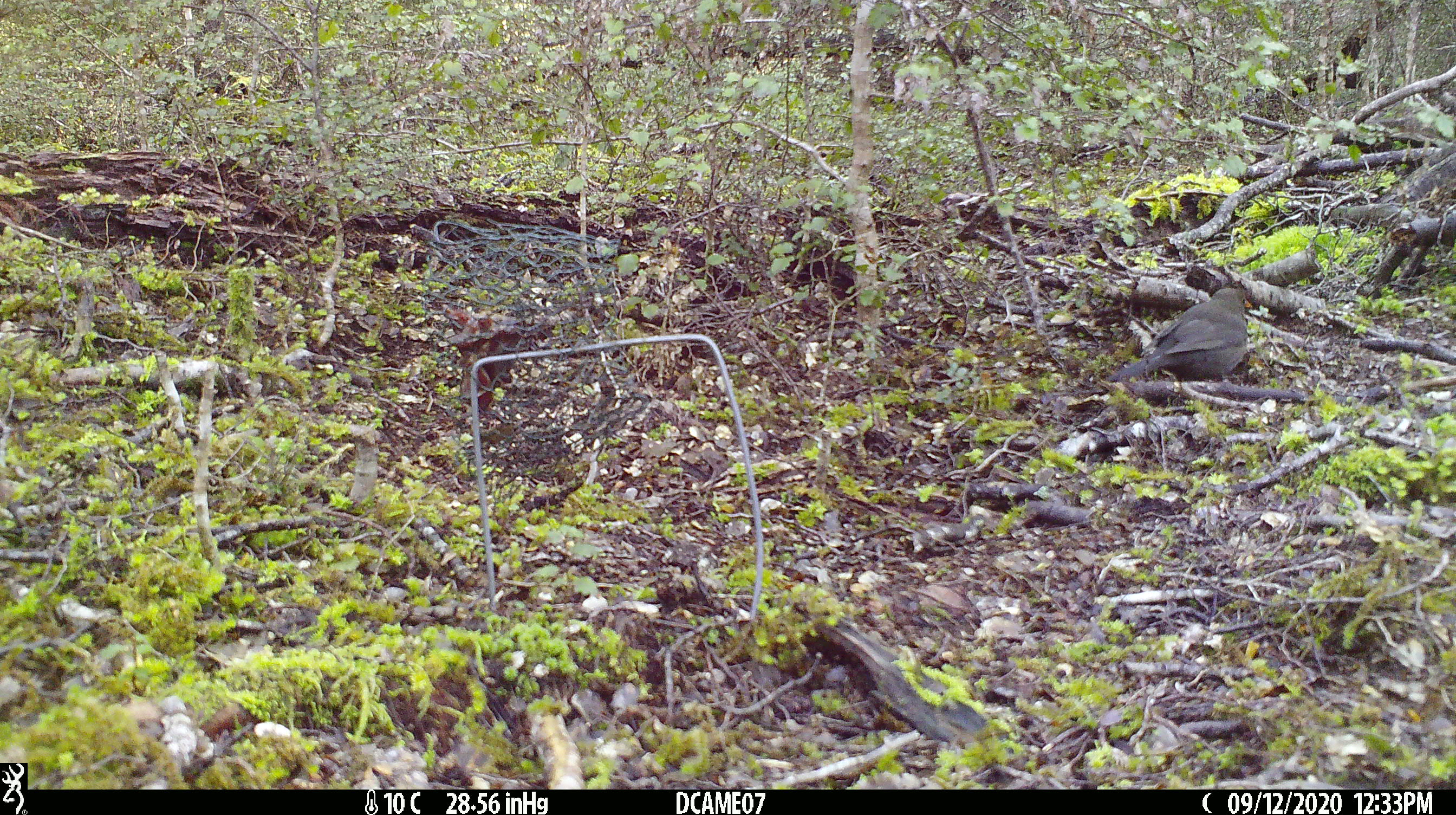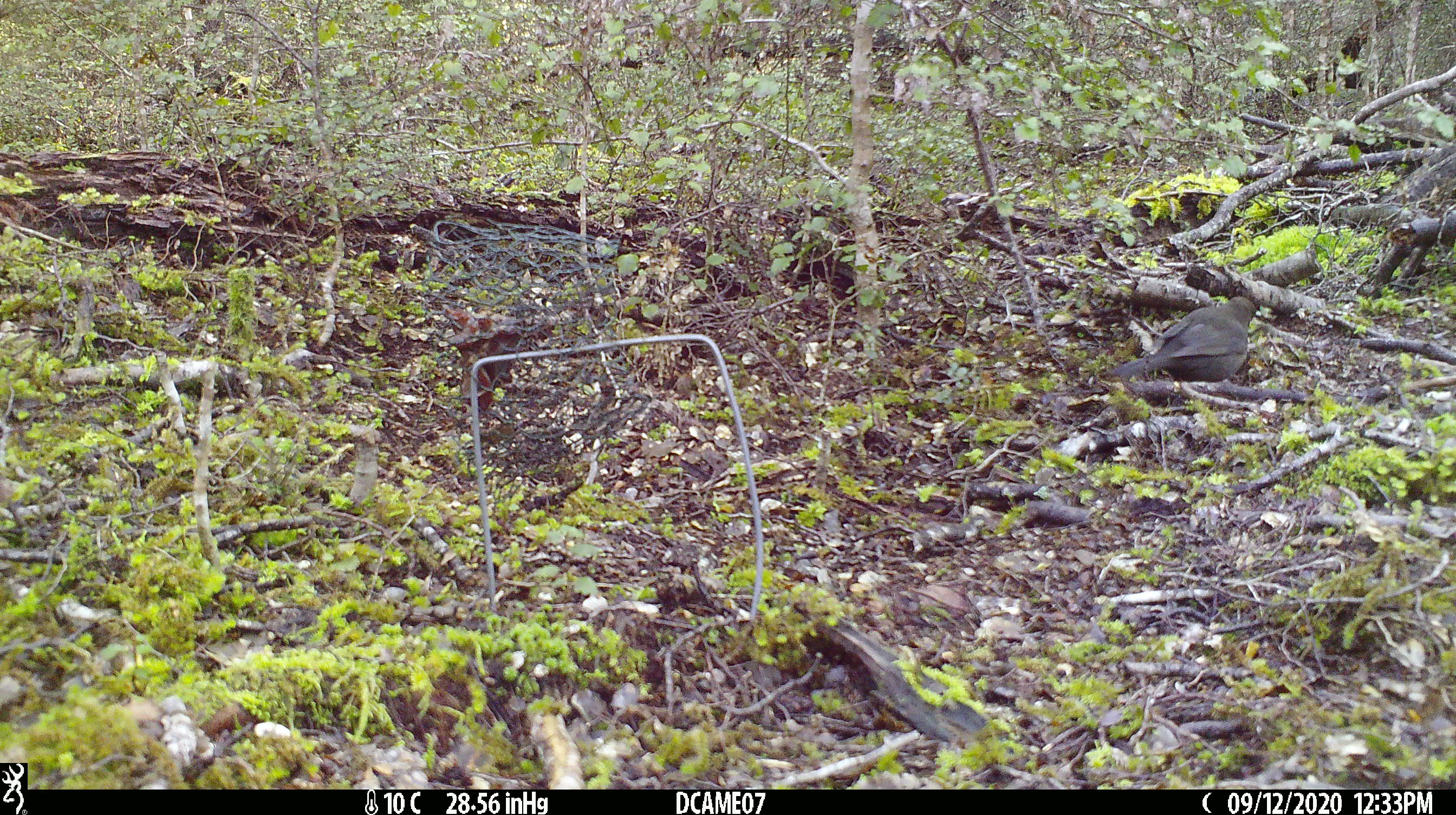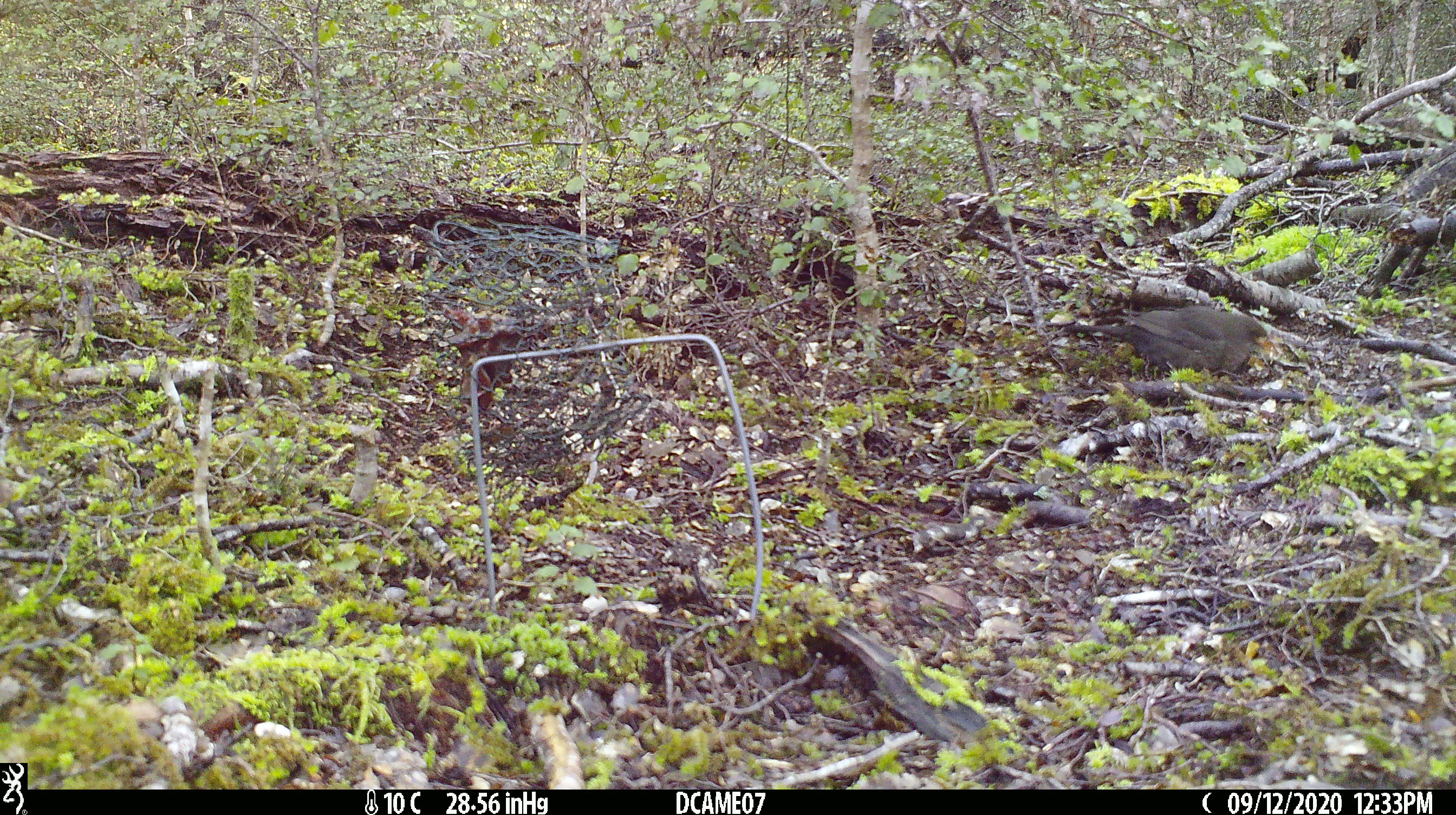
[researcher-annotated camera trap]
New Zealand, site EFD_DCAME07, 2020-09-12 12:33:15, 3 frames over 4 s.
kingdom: Animalia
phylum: Chordata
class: Aves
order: Passeriformes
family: Turdidae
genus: Turdus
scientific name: Turdus merula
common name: eurasian blackbird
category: blackbird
Blackbird (eurasian blackbird) (Turdus merula).